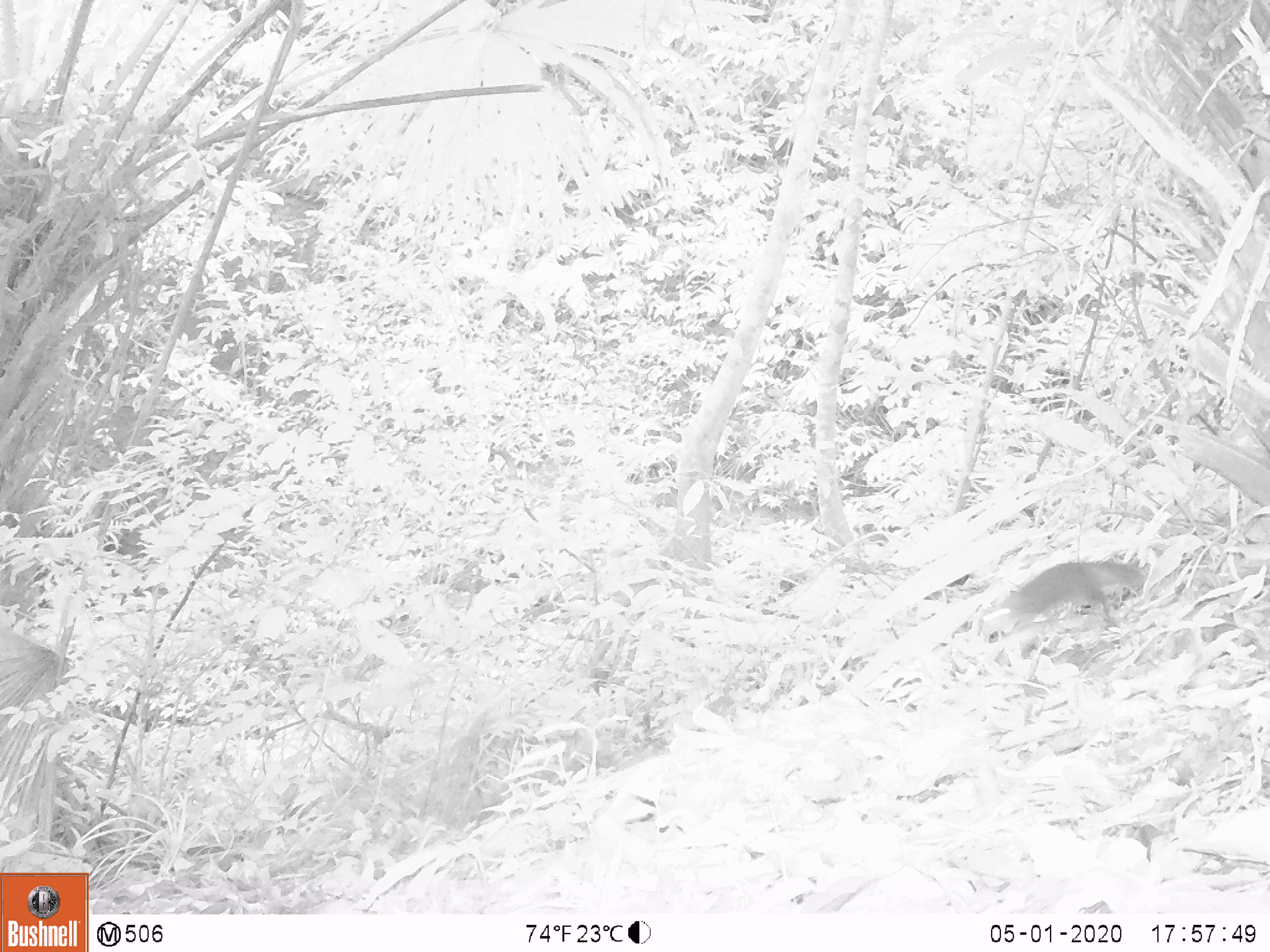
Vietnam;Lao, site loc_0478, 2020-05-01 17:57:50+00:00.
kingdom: Animalia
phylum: Chordata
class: Mammalia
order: Rodentia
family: Sciuridae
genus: Sciurus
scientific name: Sciurus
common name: squirrel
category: unidentified squirrel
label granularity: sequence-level